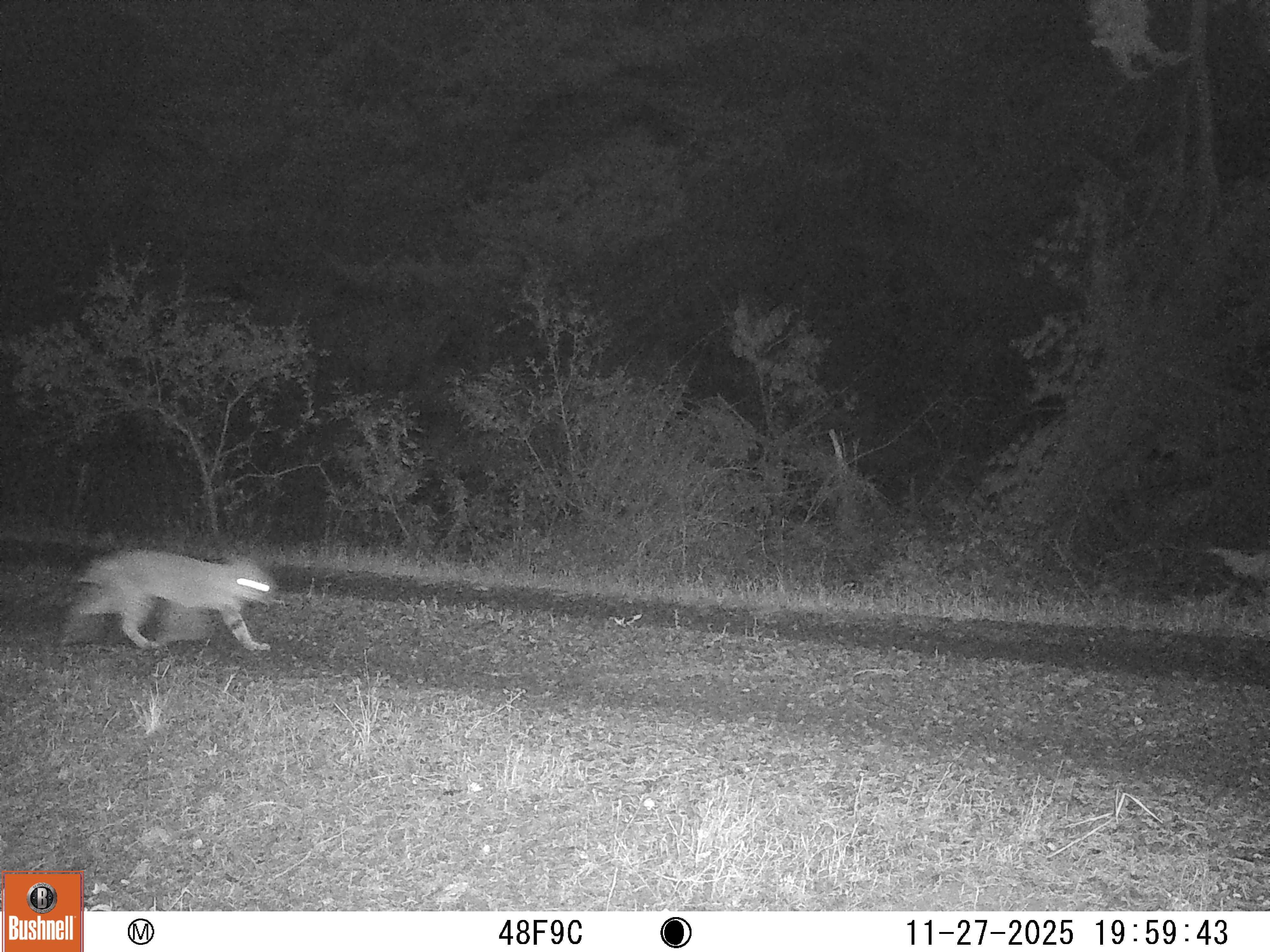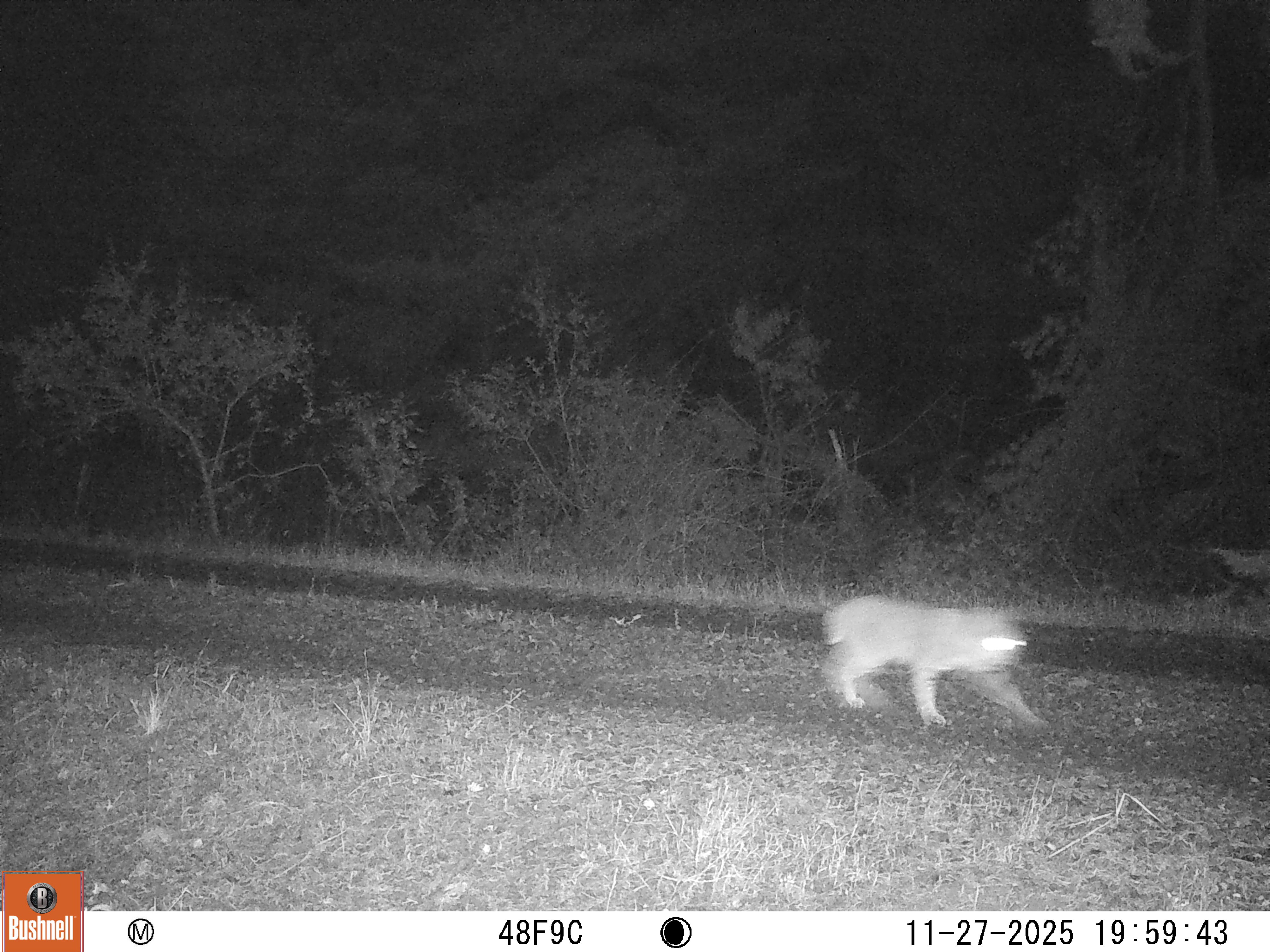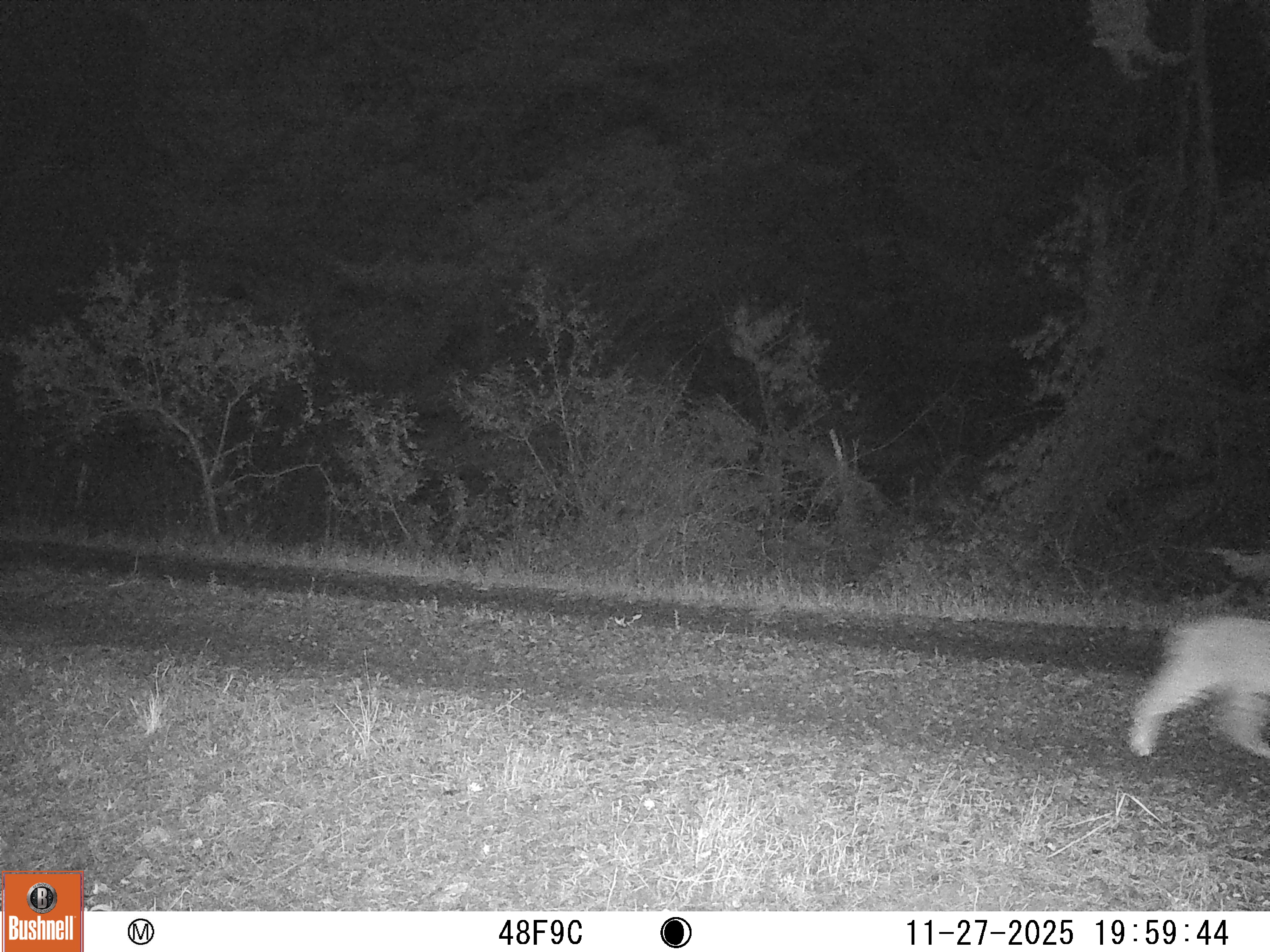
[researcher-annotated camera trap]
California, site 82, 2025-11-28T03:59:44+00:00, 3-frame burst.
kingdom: Animalia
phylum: Chordata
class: Mammalia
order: Carnivora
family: Felidae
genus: Lynx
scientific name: Lynx rufus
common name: bobcat